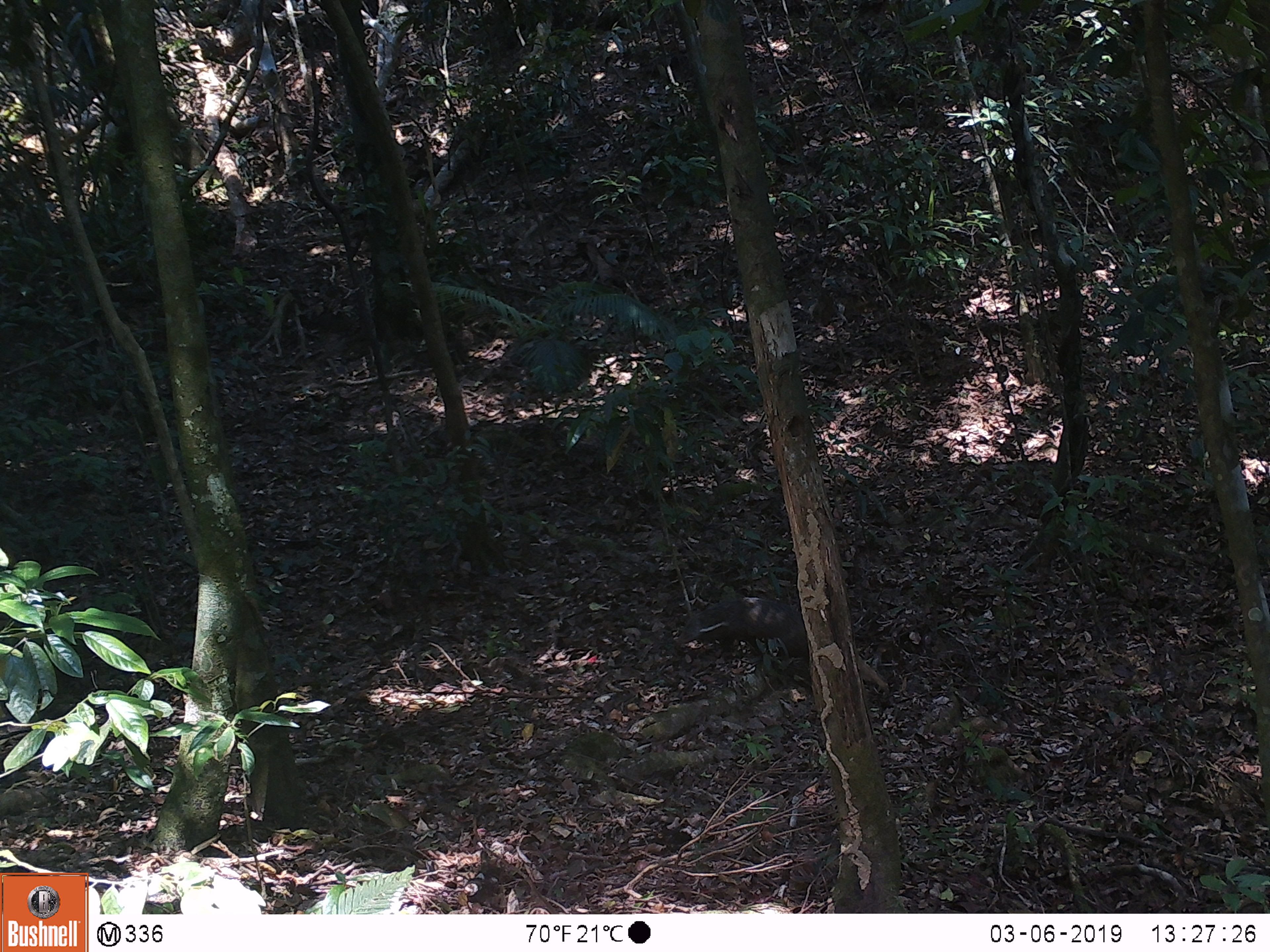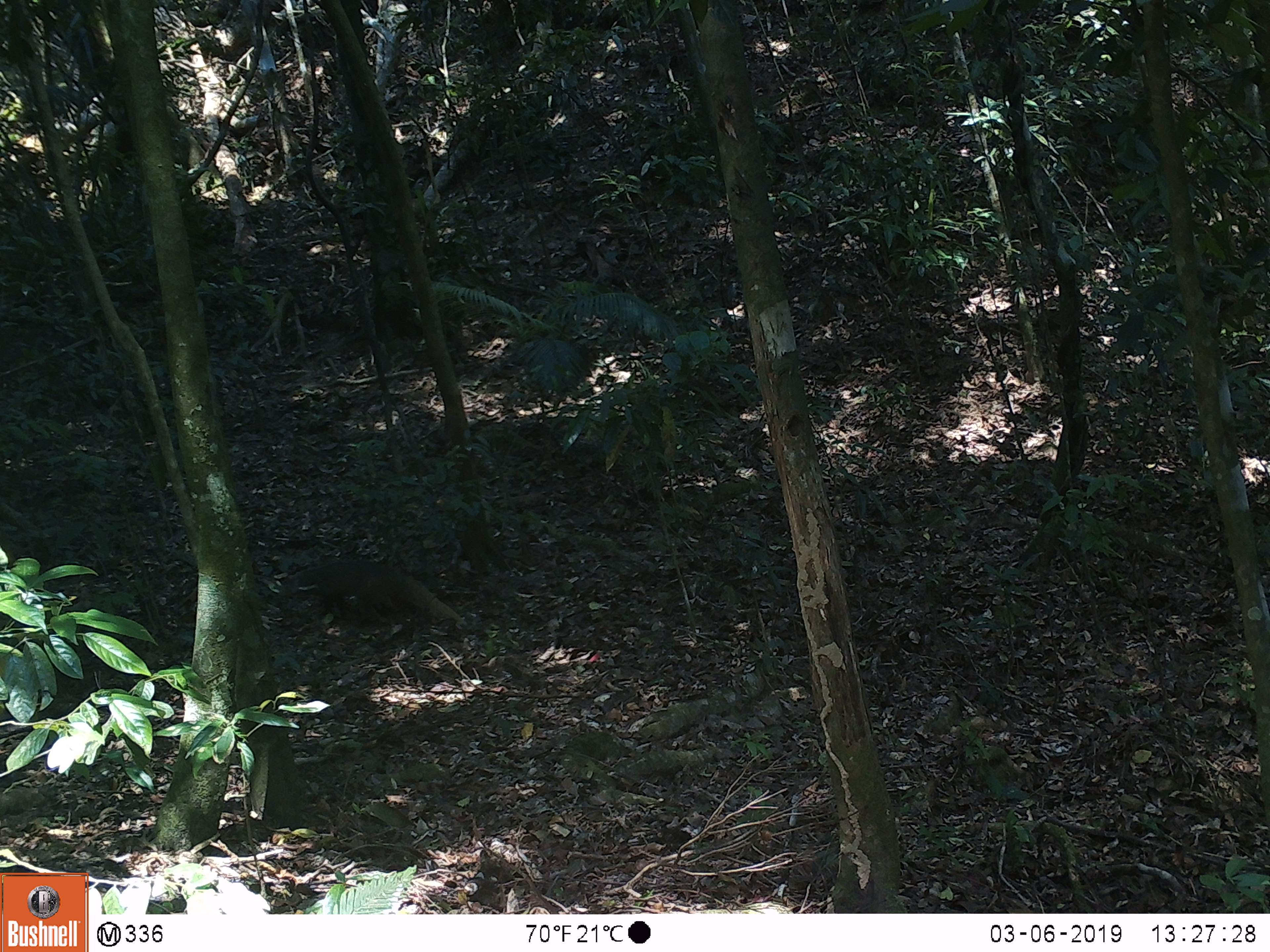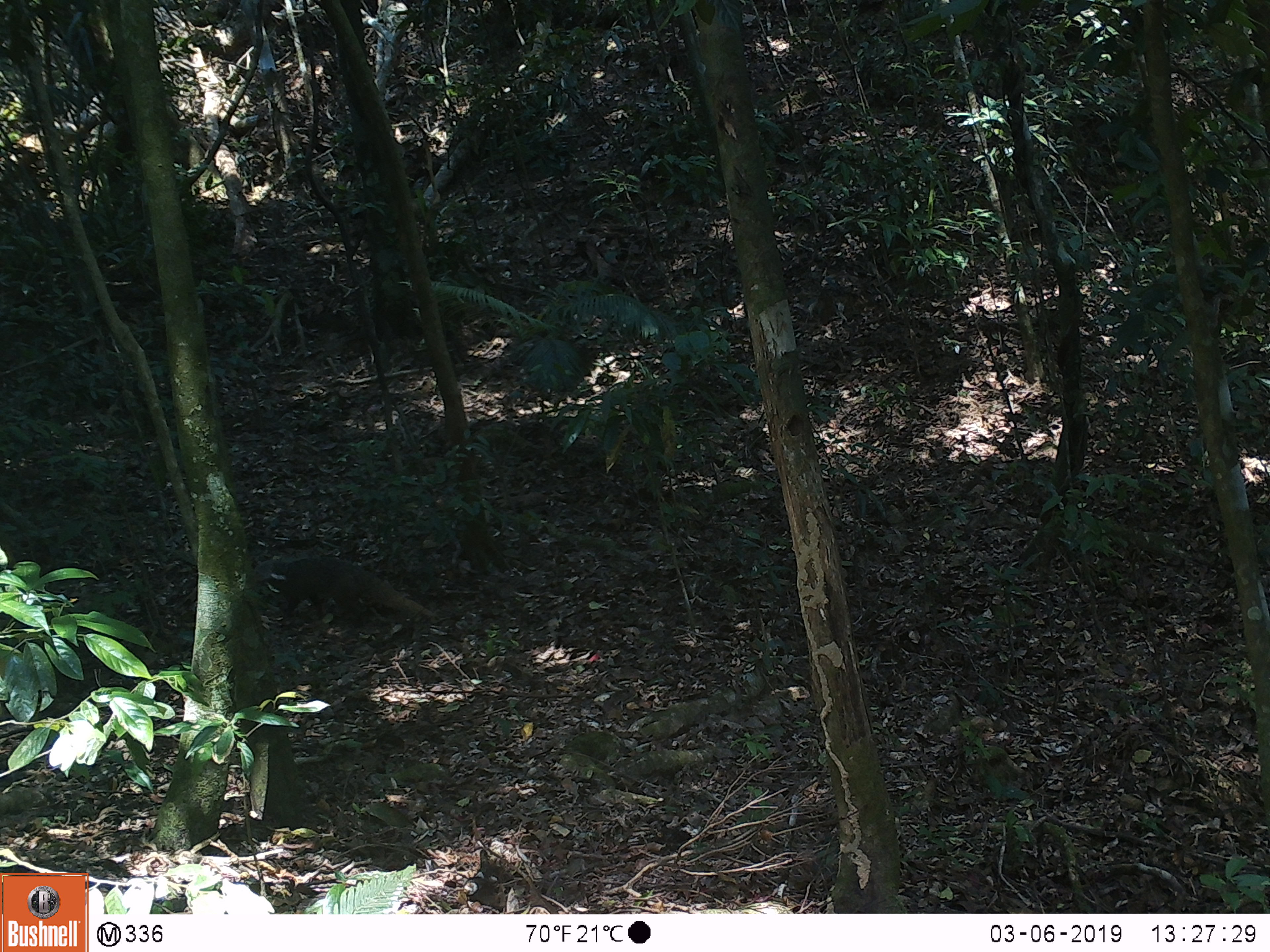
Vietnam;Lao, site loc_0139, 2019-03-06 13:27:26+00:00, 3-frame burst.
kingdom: Animalia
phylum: Chordata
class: Mammalia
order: Carnivora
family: Herpestidae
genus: Urva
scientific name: Urva urva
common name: crab-eating mongoose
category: crab eating mongoose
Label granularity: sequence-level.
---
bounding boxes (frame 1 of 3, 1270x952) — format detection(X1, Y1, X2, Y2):
crab eating mongoose: detection(678, 596, 889, 694)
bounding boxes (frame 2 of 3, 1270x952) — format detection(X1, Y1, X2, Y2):
crab eating mongoose: detection(278, 560, 467, 627)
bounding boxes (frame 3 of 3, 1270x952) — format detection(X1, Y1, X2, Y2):
crab eating mongoose: detection(266, 554, 435, 625)